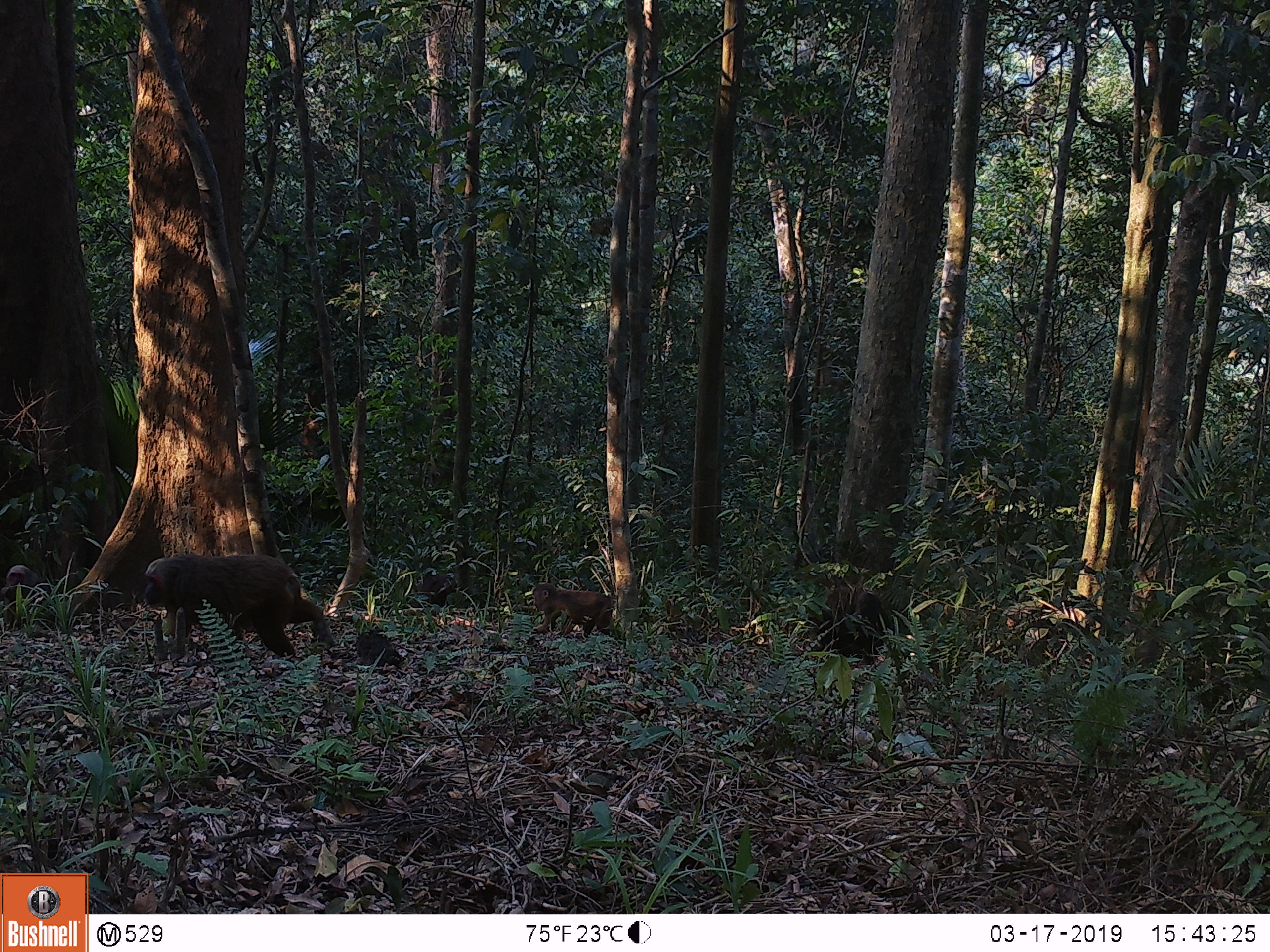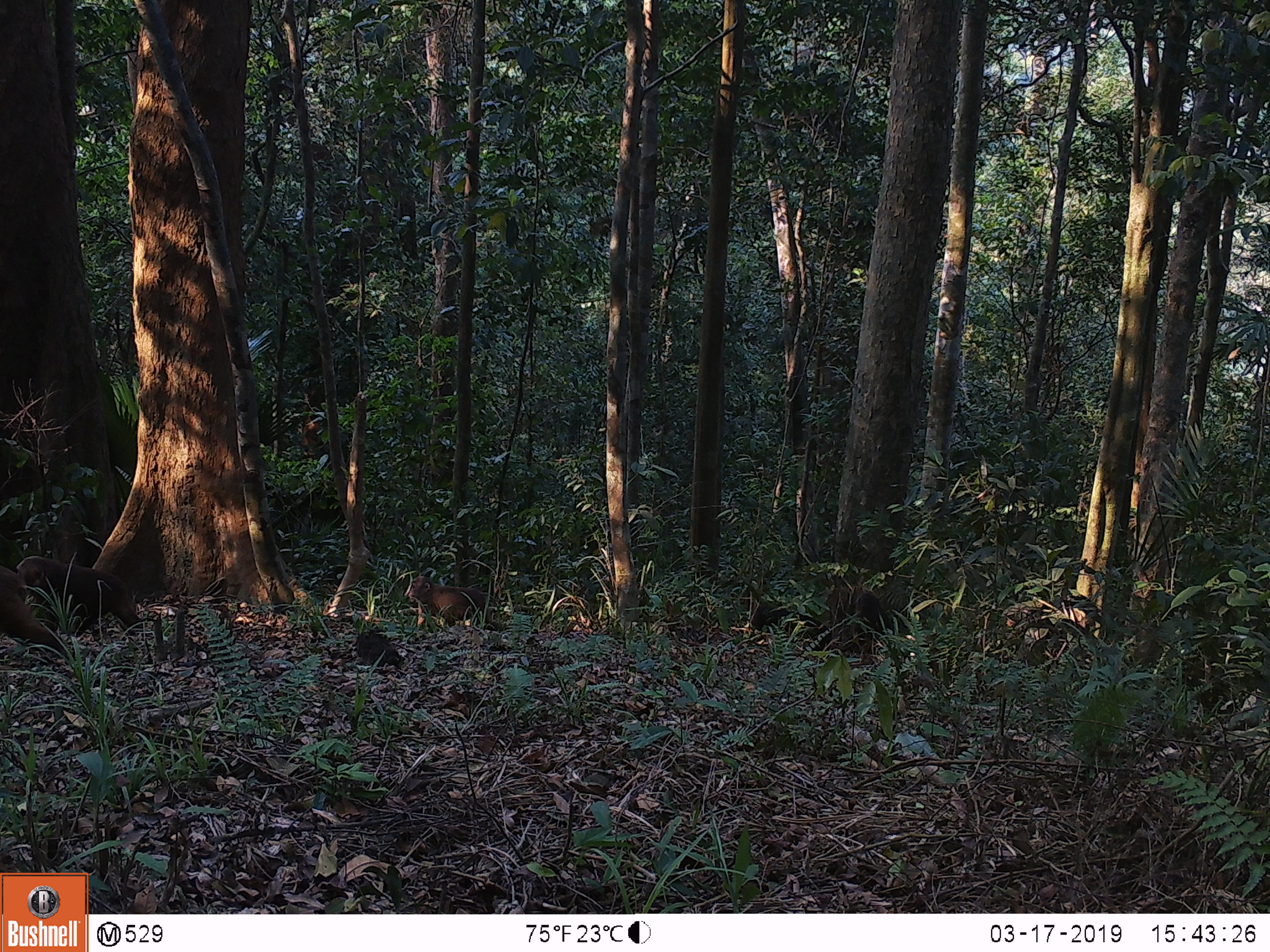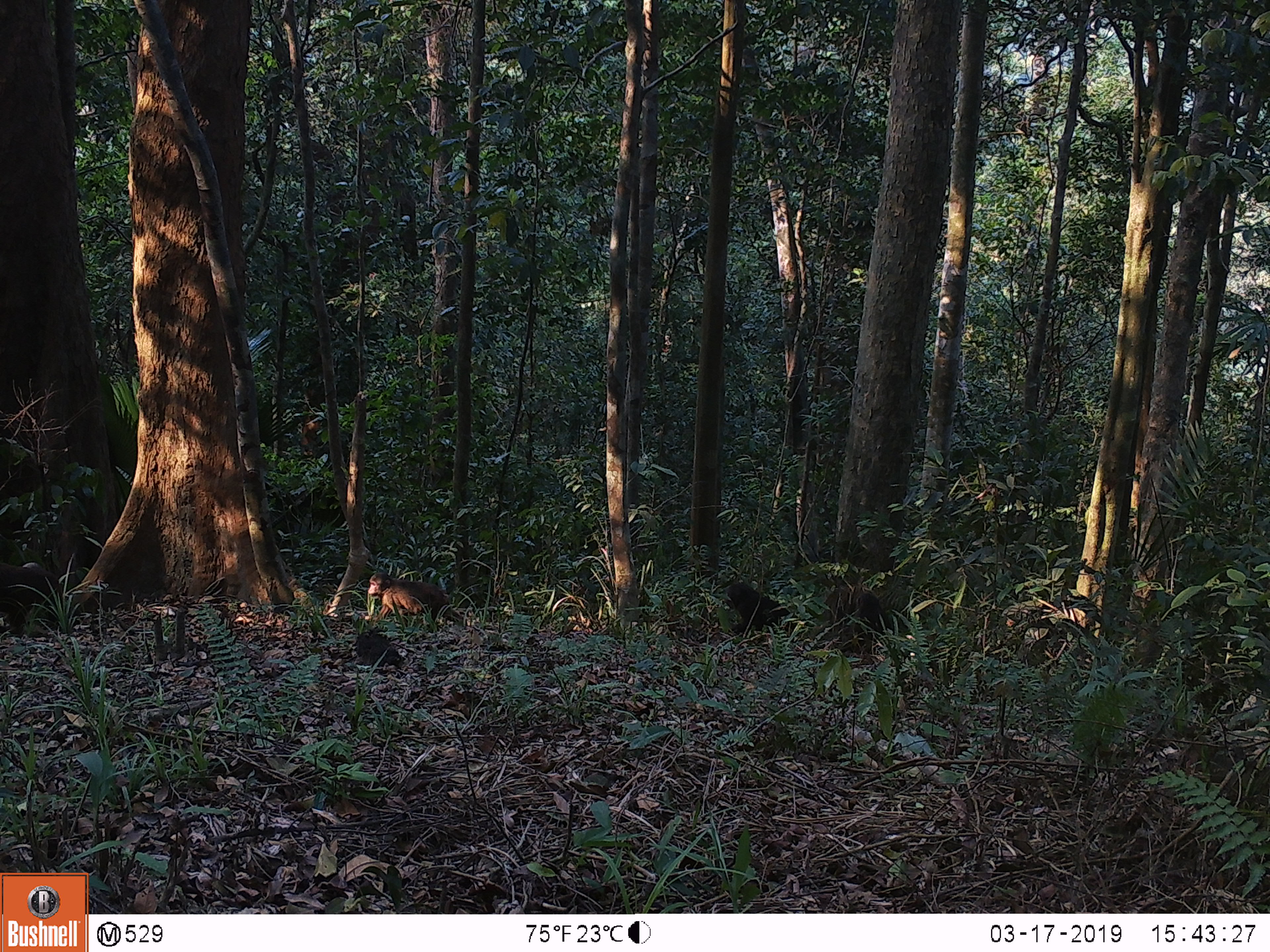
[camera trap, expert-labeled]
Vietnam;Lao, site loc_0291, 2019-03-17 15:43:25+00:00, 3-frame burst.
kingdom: Animalia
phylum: Chordata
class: Mammalia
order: Primates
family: Cercopithecidae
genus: Macaca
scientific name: Macaca arctoides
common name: stump-tailed macaque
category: stump tailed macaque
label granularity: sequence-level